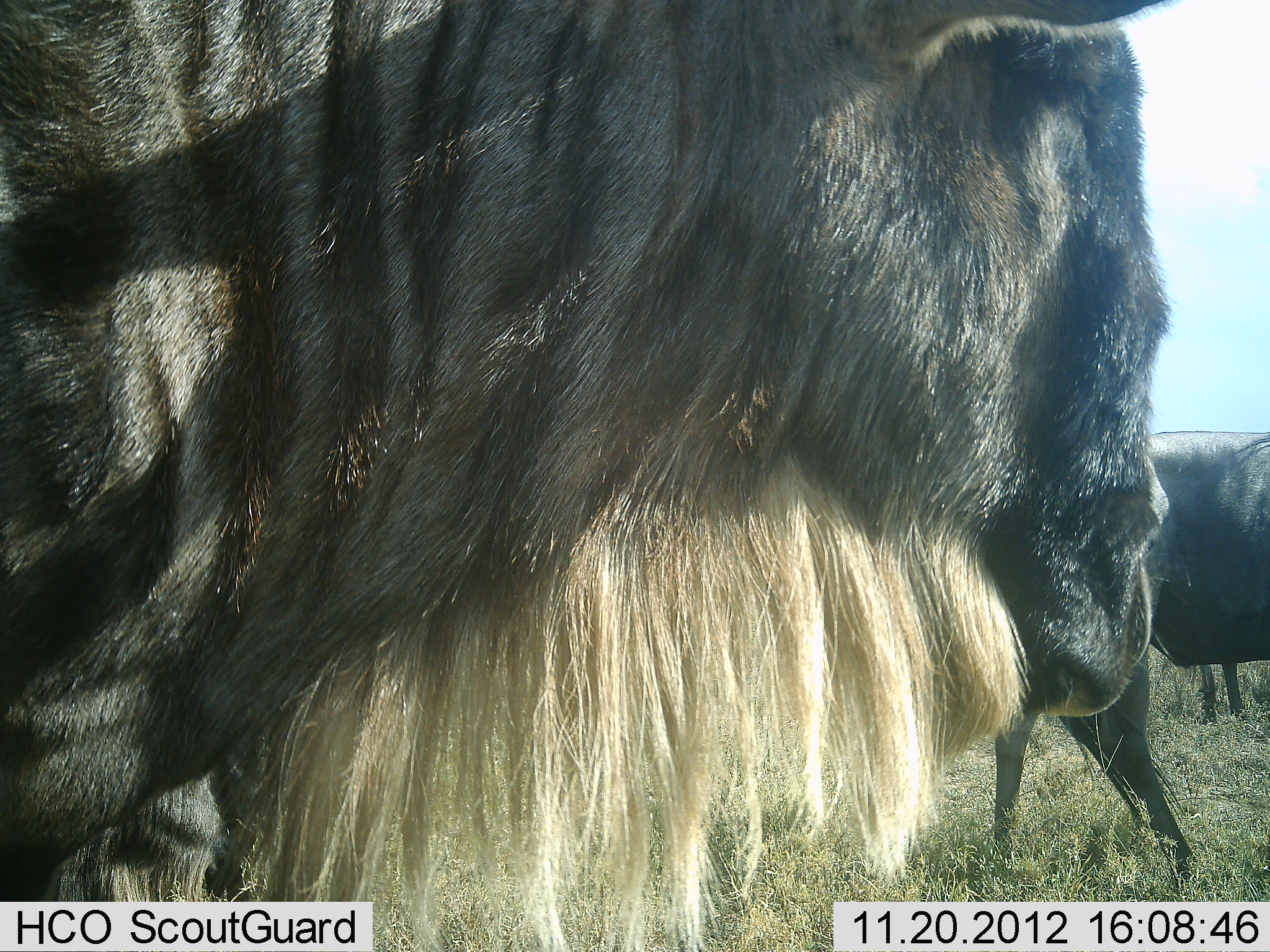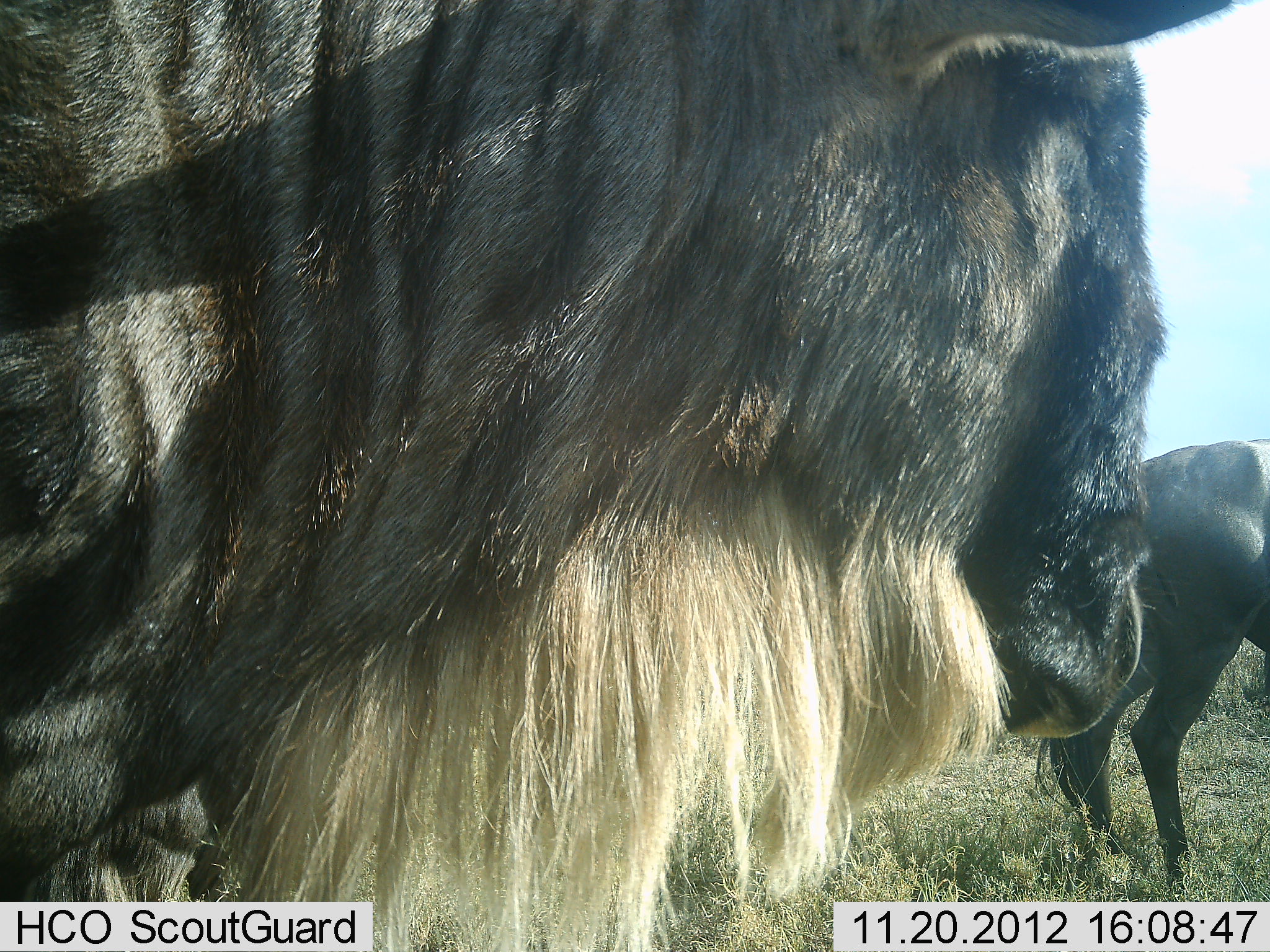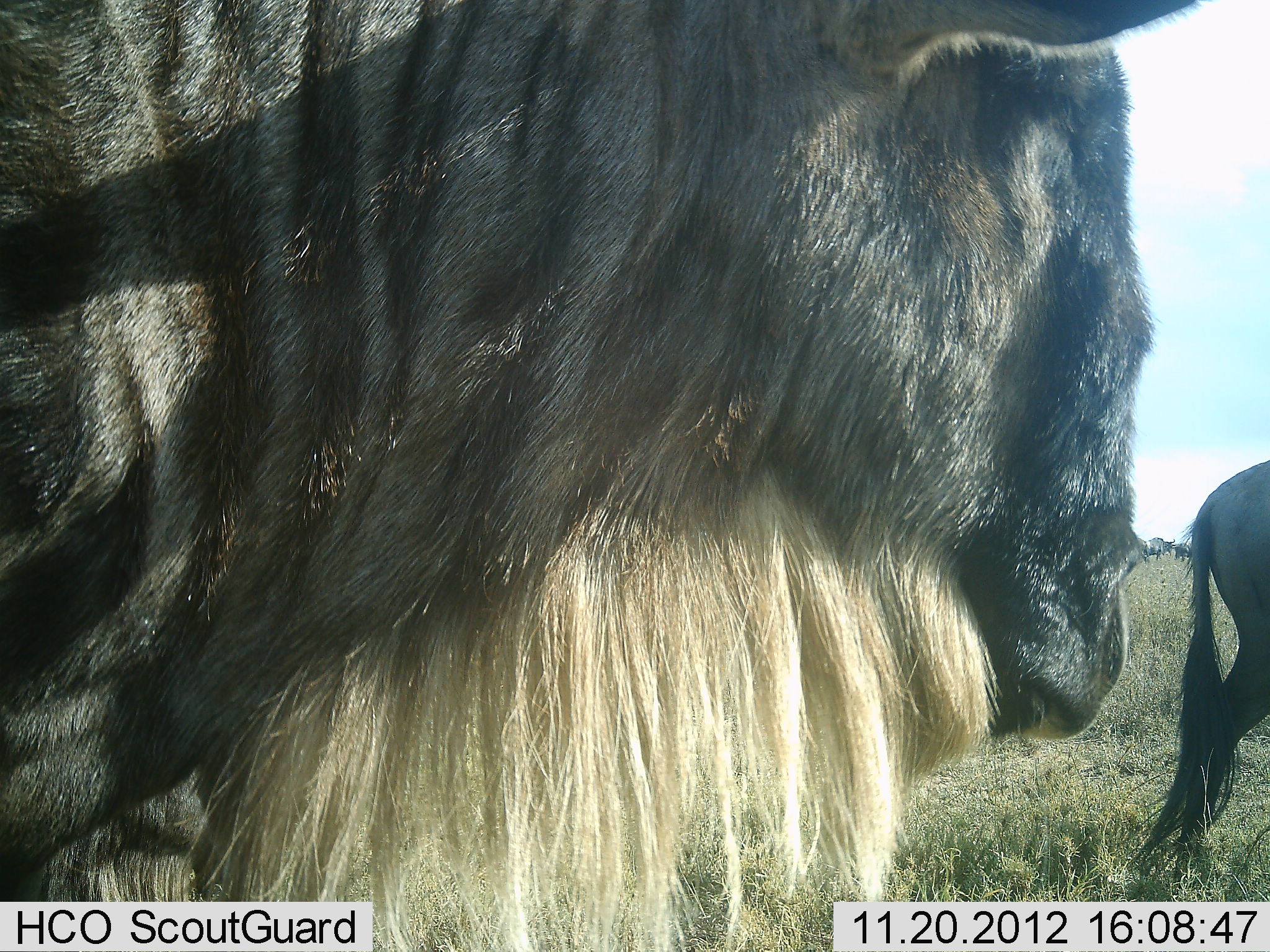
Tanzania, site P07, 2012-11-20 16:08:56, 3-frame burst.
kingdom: Animalia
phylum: Chordata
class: Mammalia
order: Artiodactyla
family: Bovidae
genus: Connochaetes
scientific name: Connochaetes taurinus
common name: blue wildebeest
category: wildebeest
Wildebeest (blue wildebeest) (Connochaetes taurinus), count 3. Behavior (volunteer vote fractions): standing 80%, resting 0%, moving 50%, interacting 0%. Young present (vote fraction): 0%. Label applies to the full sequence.